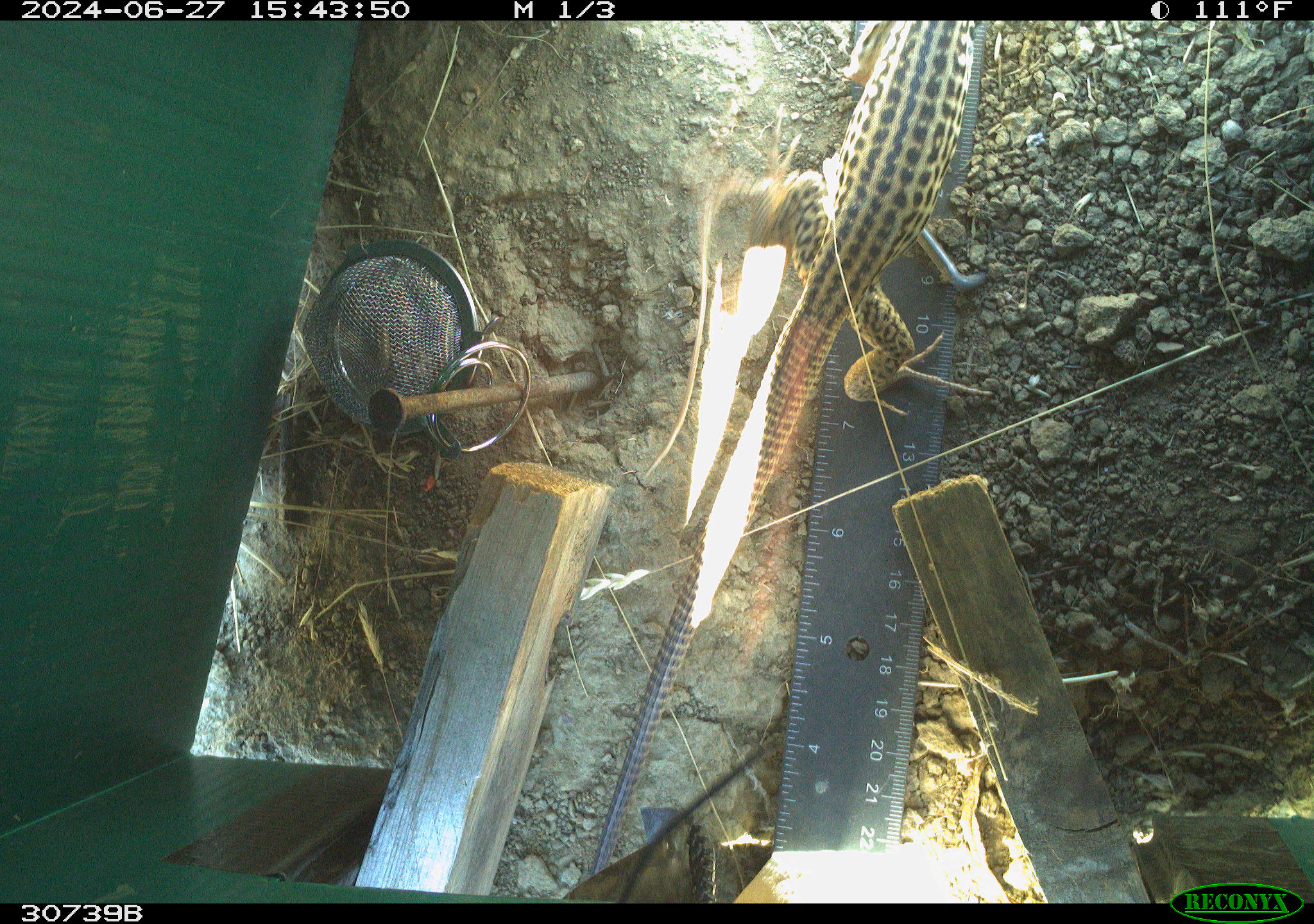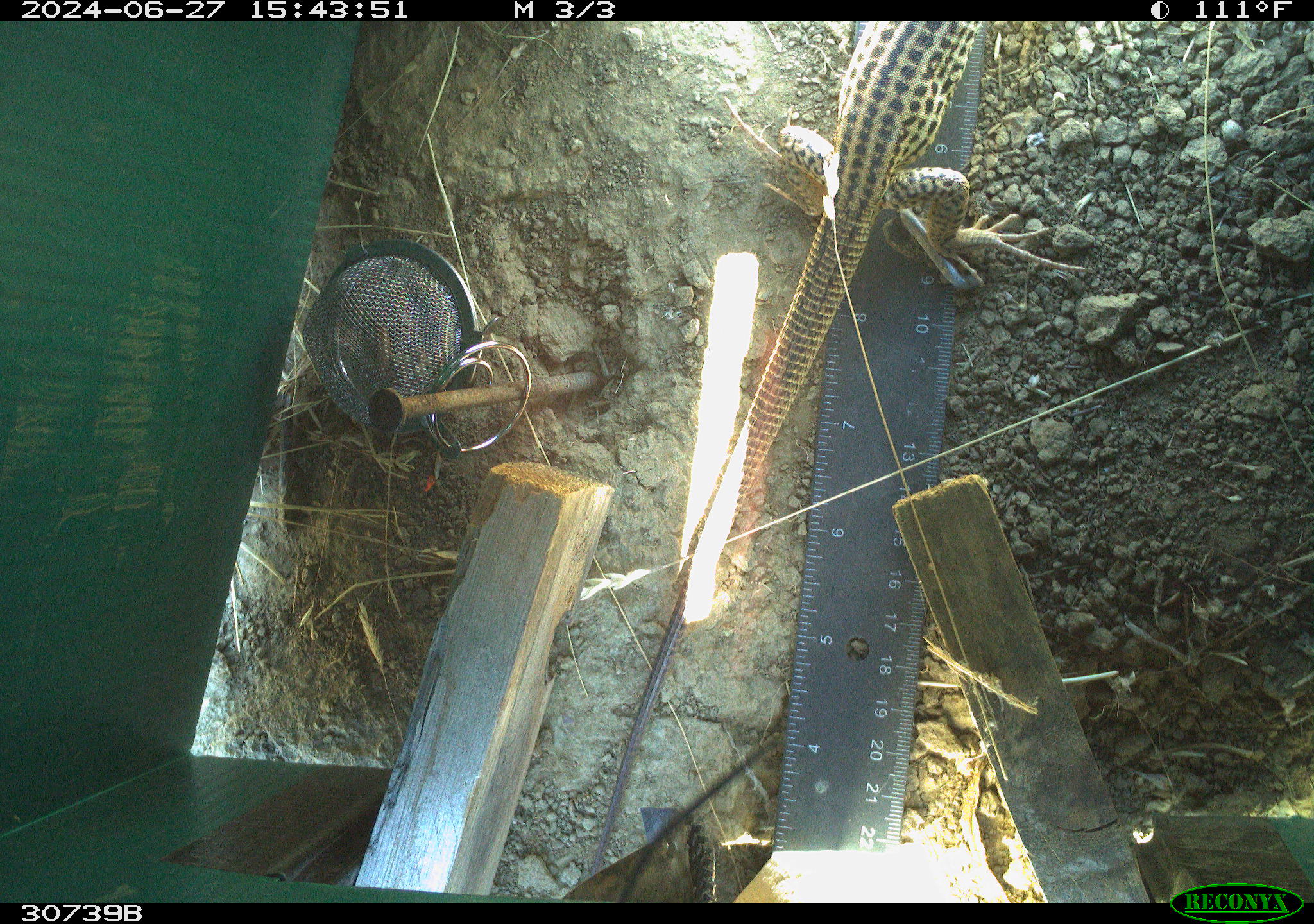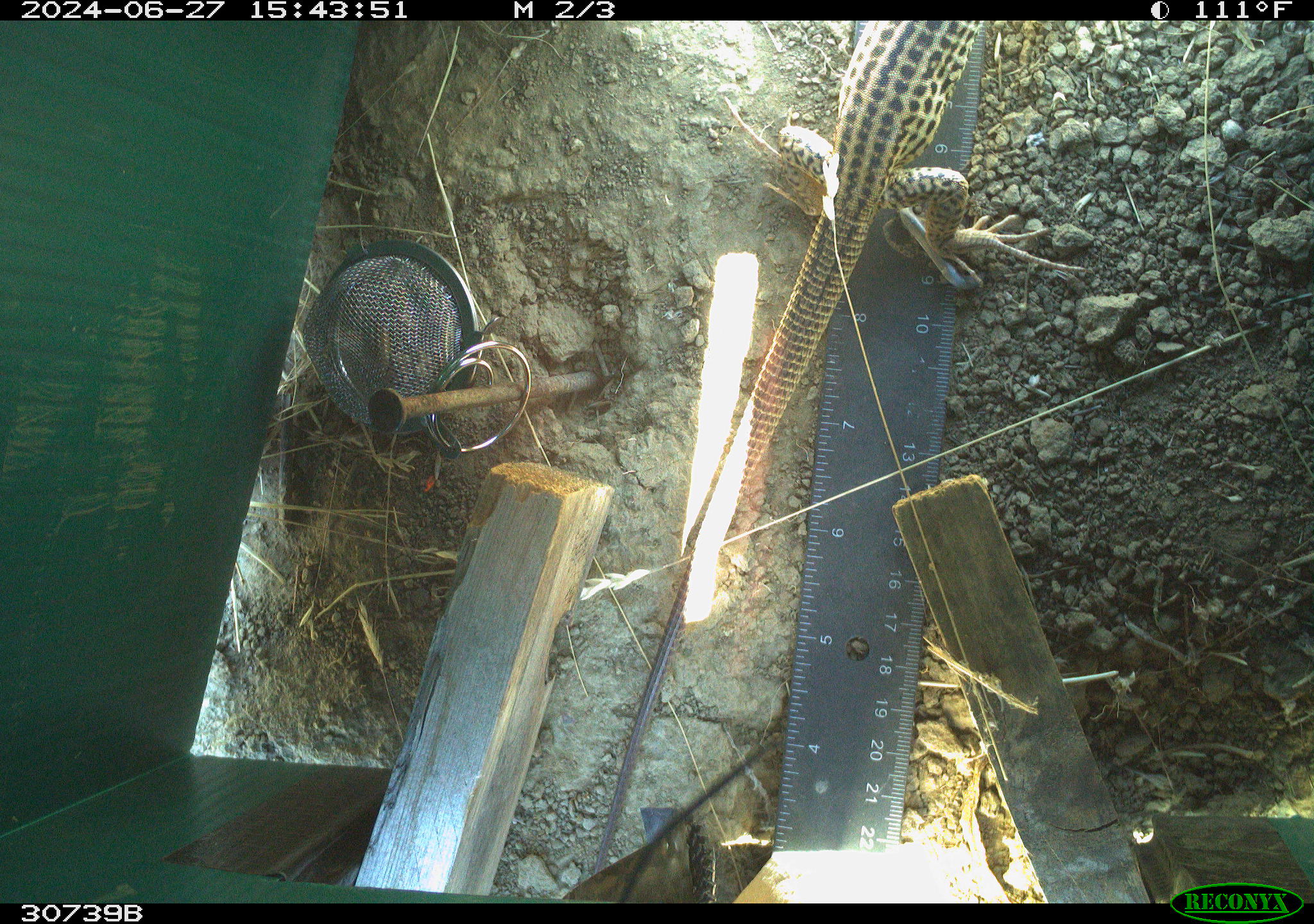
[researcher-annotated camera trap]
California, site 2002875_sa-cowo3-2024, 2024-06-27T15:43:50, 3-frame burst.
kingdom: Animalia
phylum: Chordata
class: Reptilia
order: Squamata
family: Teiidae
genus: Aspidoscelis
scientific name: Aspidoscelis tigris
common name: western whiptail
Western whiptail (Aspidoscelis tigris).